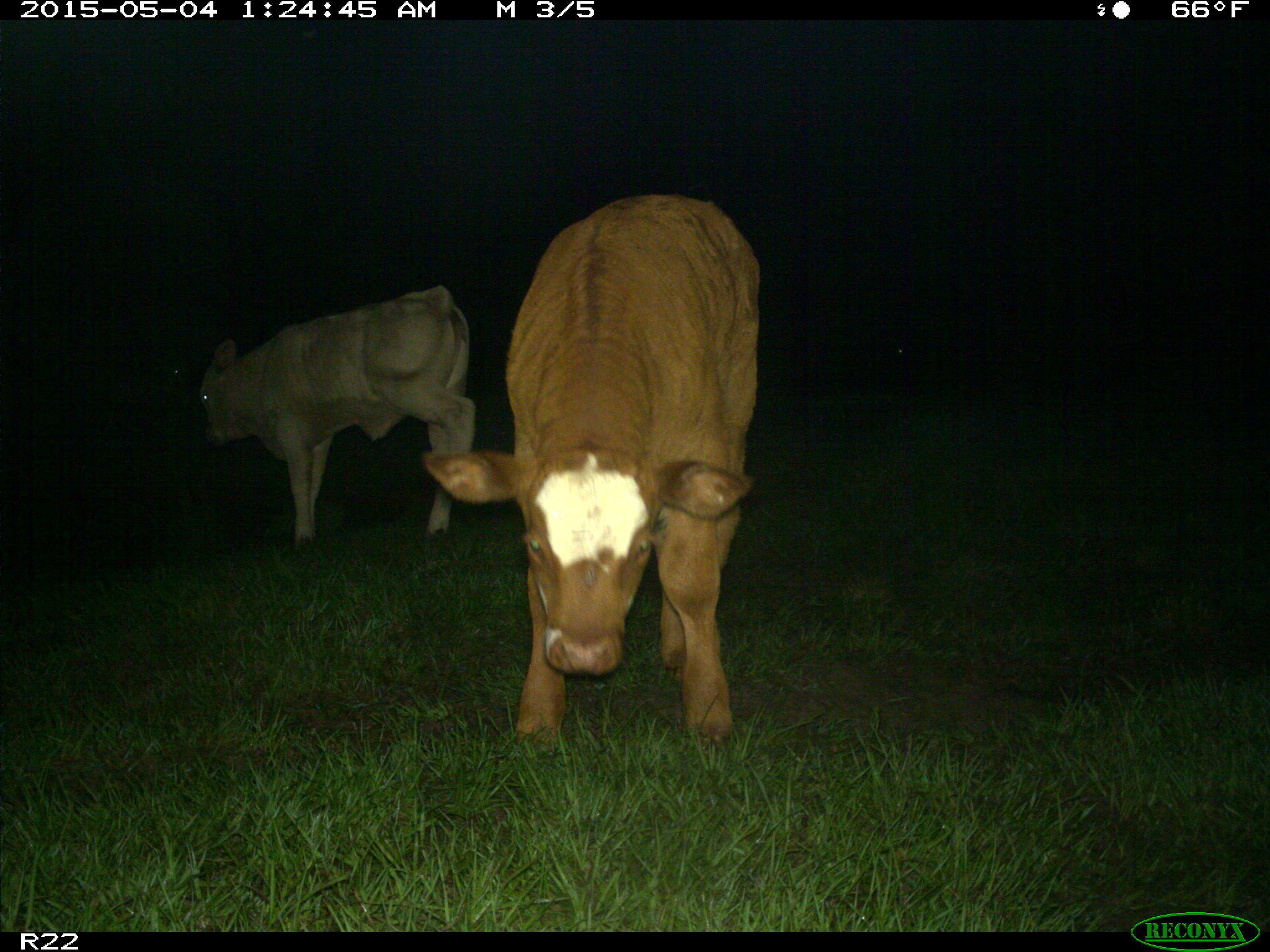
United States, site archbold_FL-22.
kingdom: Animalia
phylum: Chordata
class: Mammalia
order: Artiodactyla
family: Bovidae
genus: Bos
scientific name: Bos taurus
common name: domestic cow